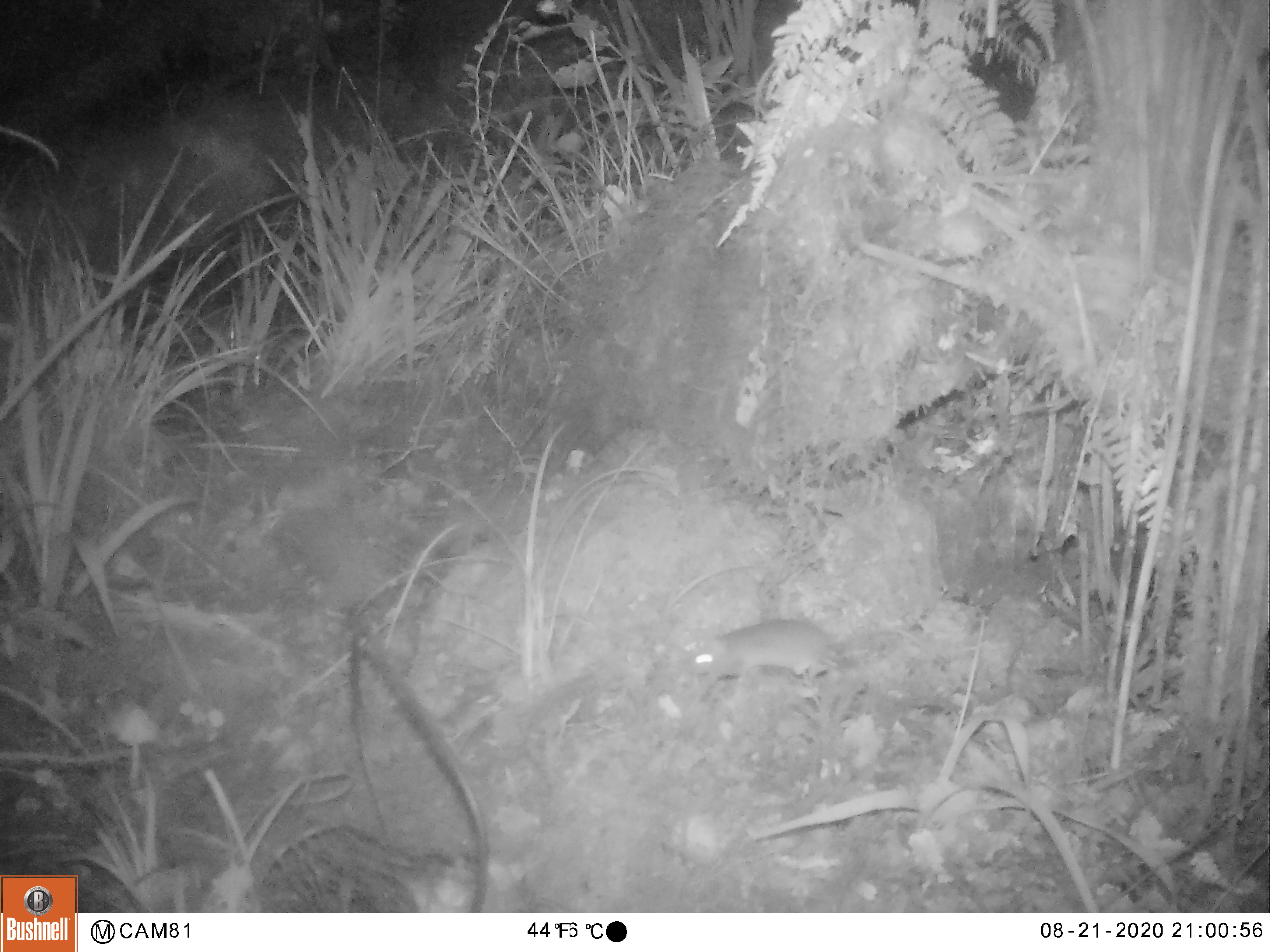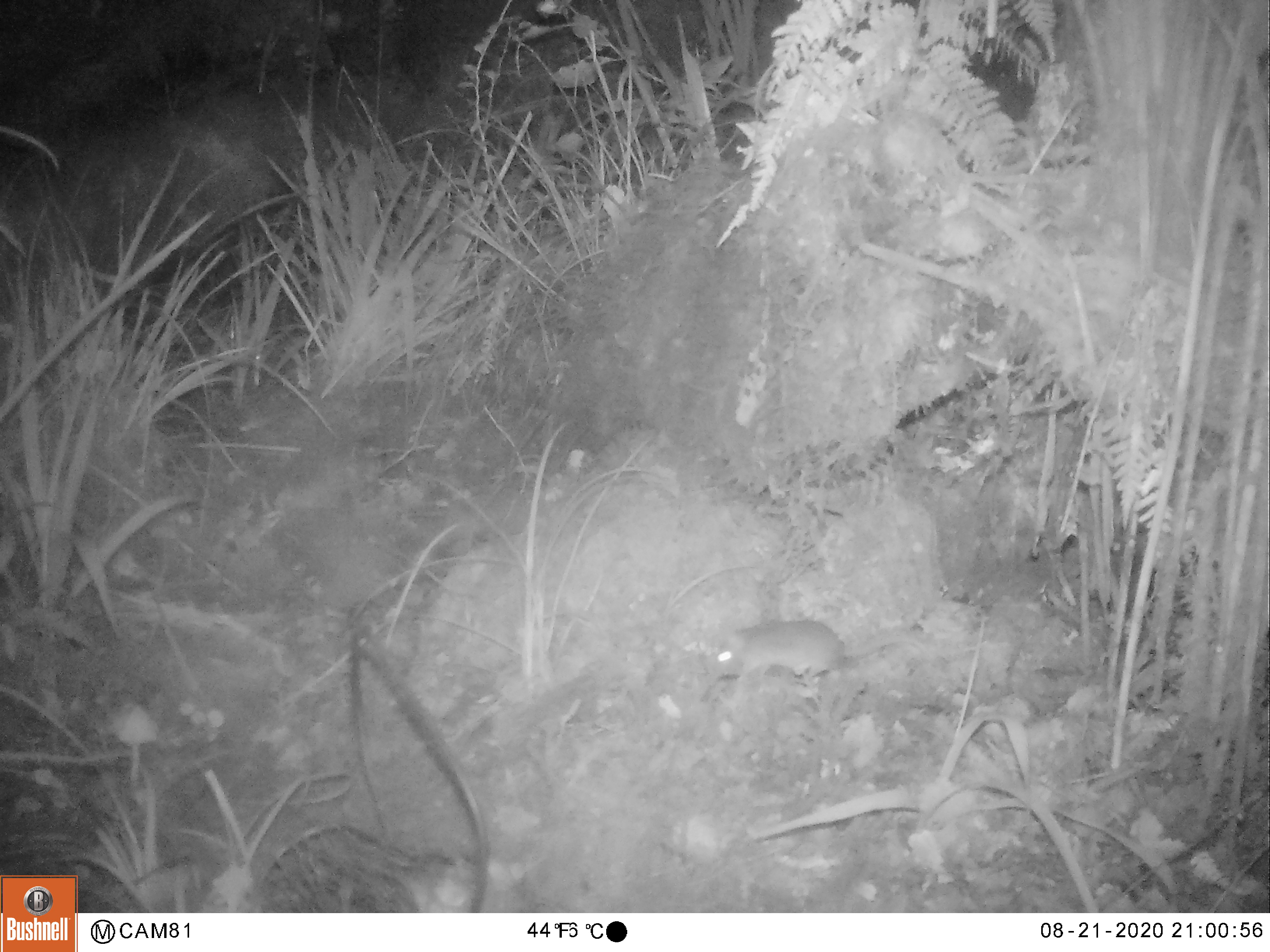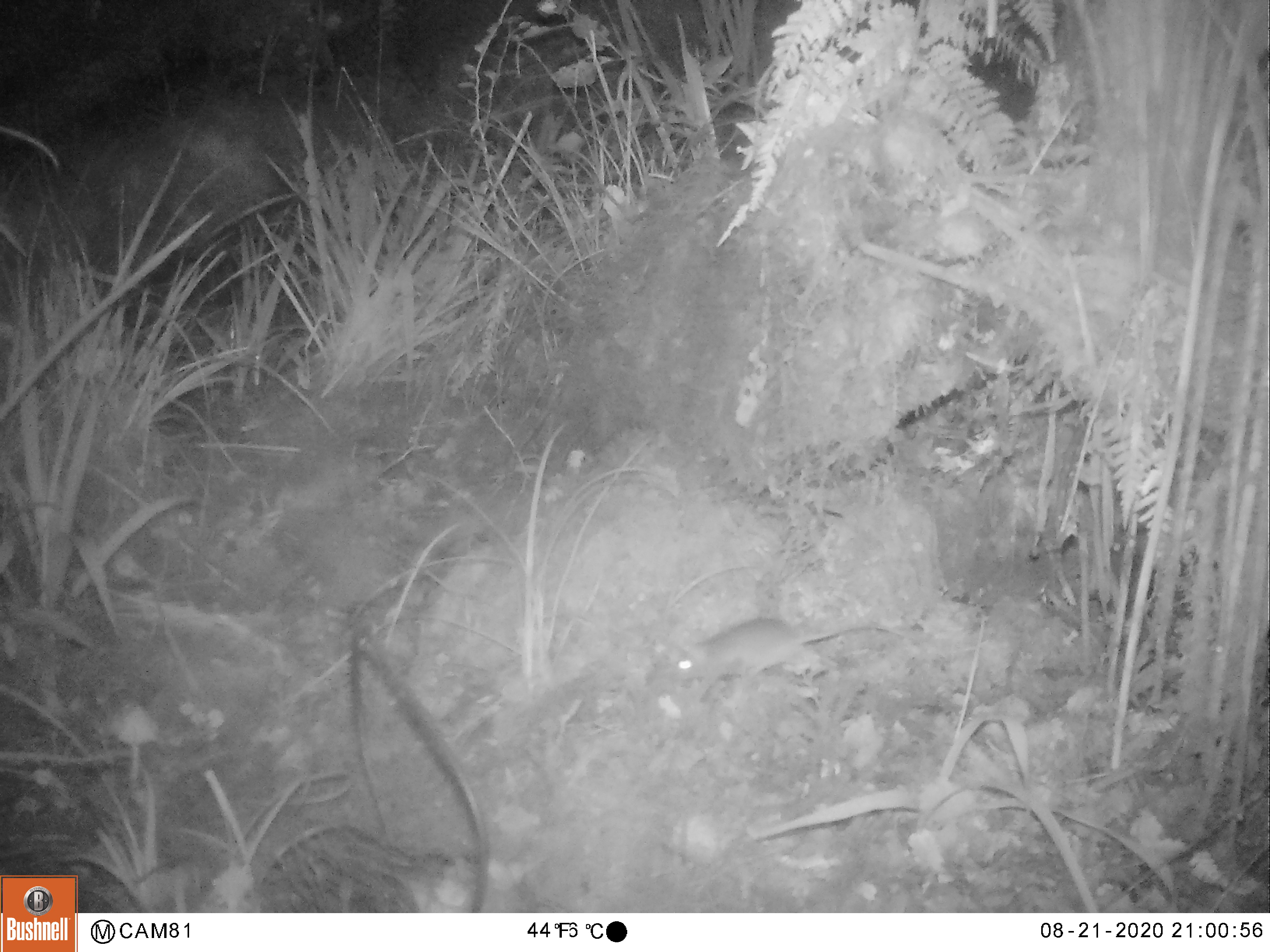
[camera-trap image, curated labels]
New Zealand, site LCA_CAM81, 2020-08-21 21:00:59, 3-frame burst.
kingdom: Animalia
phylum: Chordata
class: Mammalia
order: Rodentia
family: Muridae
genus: Mus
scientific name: Mus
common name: mouse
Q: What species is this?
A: Mouse (Mus).